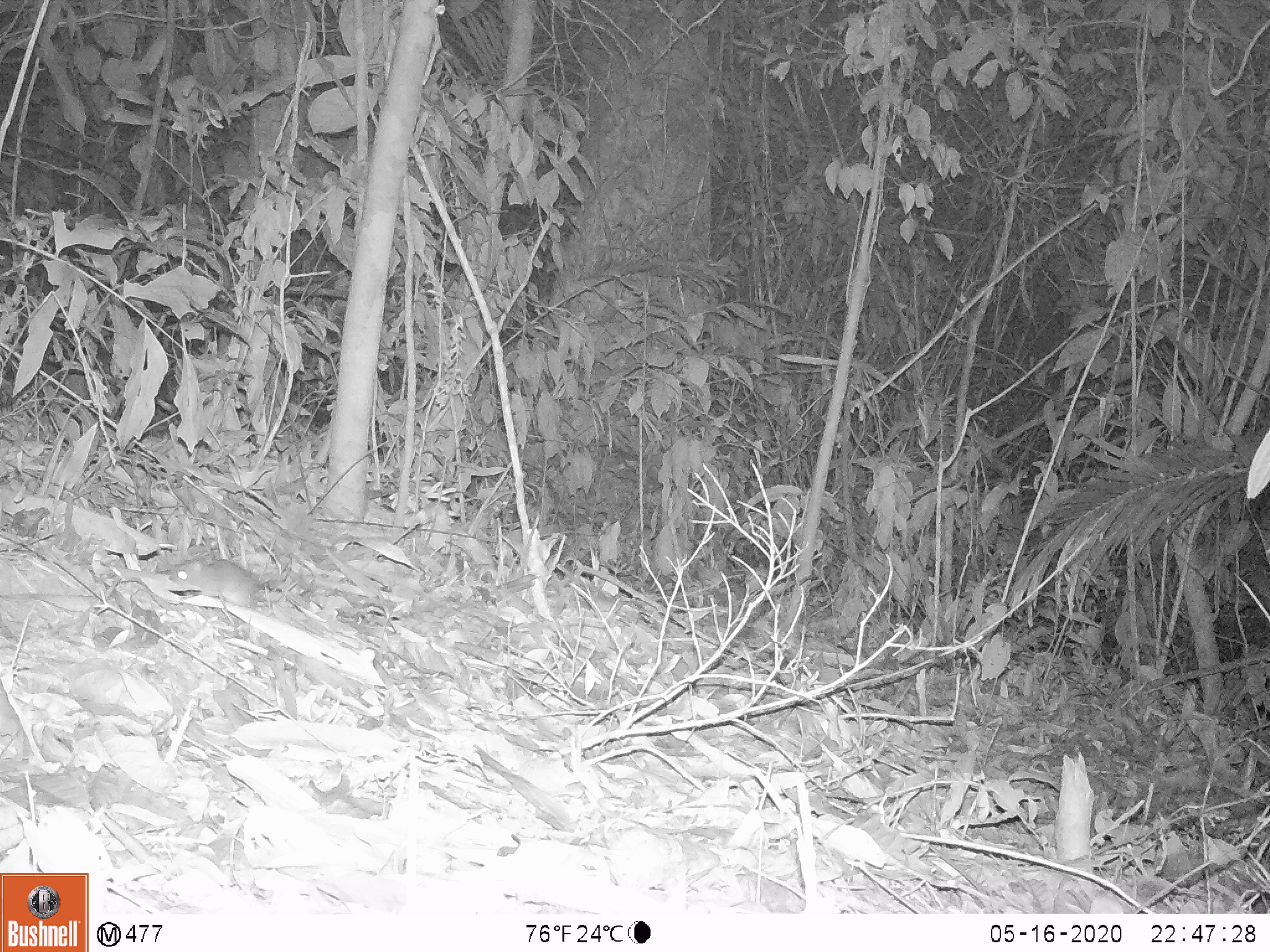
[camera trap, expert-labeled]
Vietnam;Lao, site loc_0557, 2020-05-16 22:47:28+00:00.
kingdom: Animalia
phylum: Chordata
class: Mammalia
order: Rodentia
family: Muridae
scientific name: Muridae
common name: old-world mice and rats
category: unidentified murid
Unidentified murid (old-world mice and rats) (Muridae). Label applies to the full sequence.